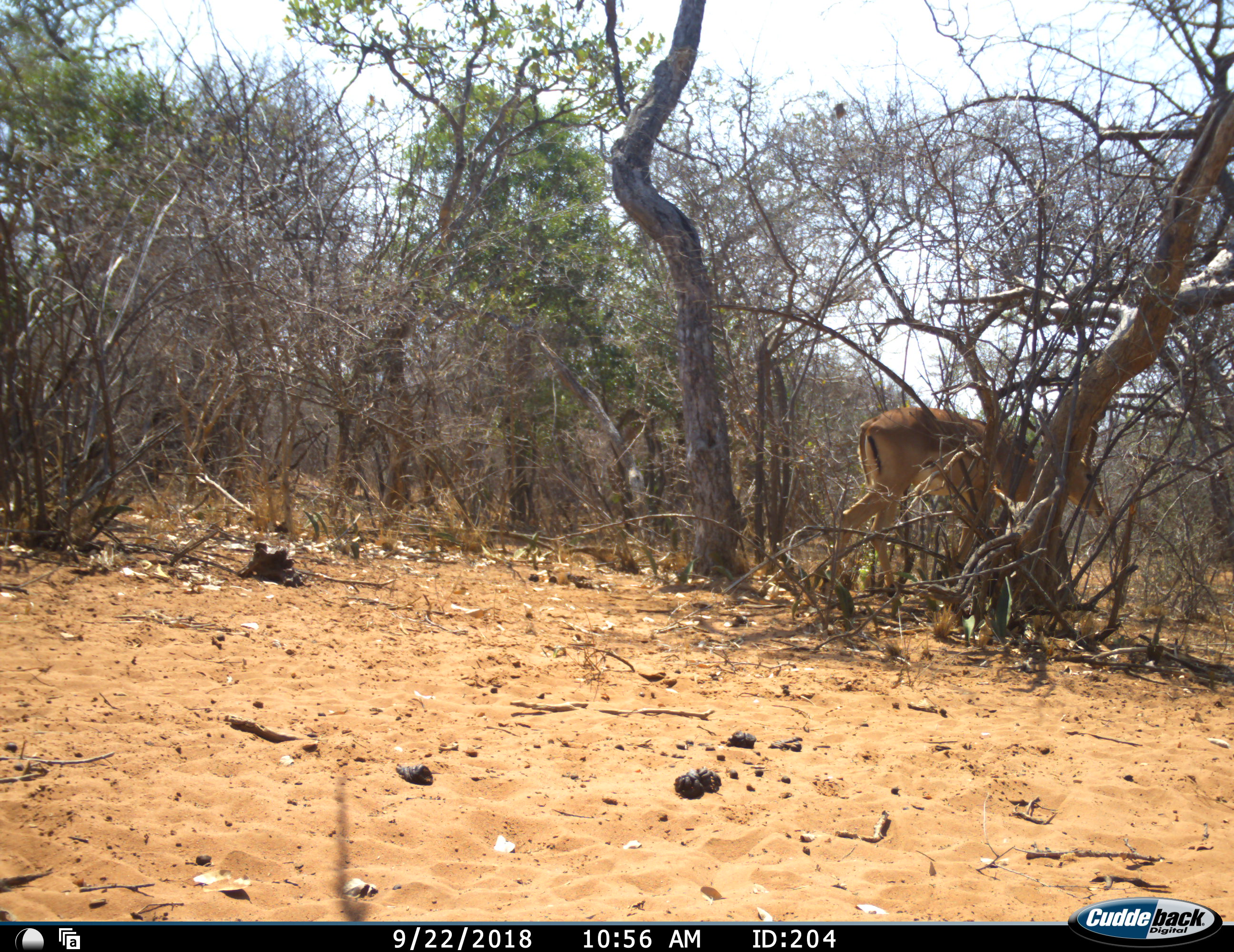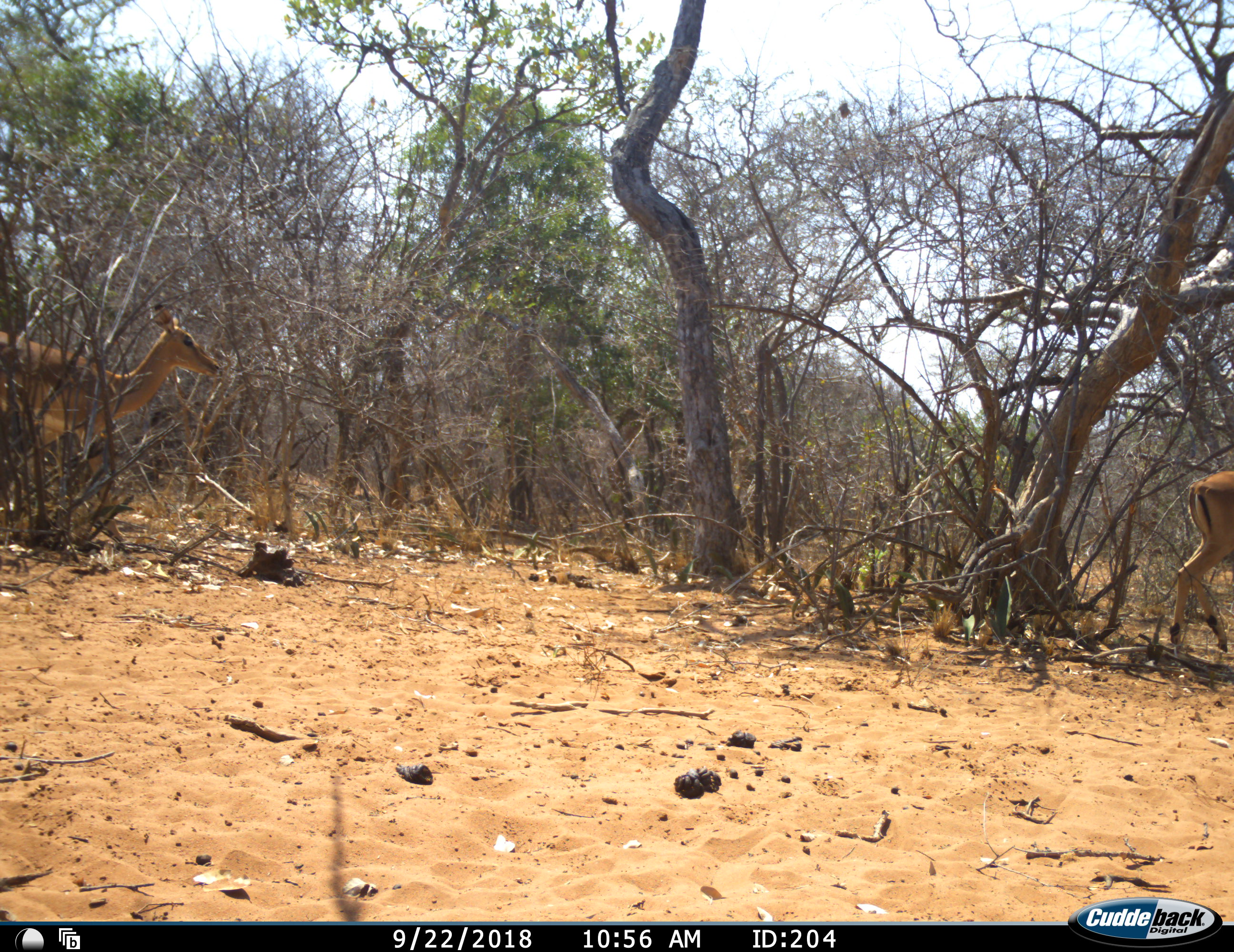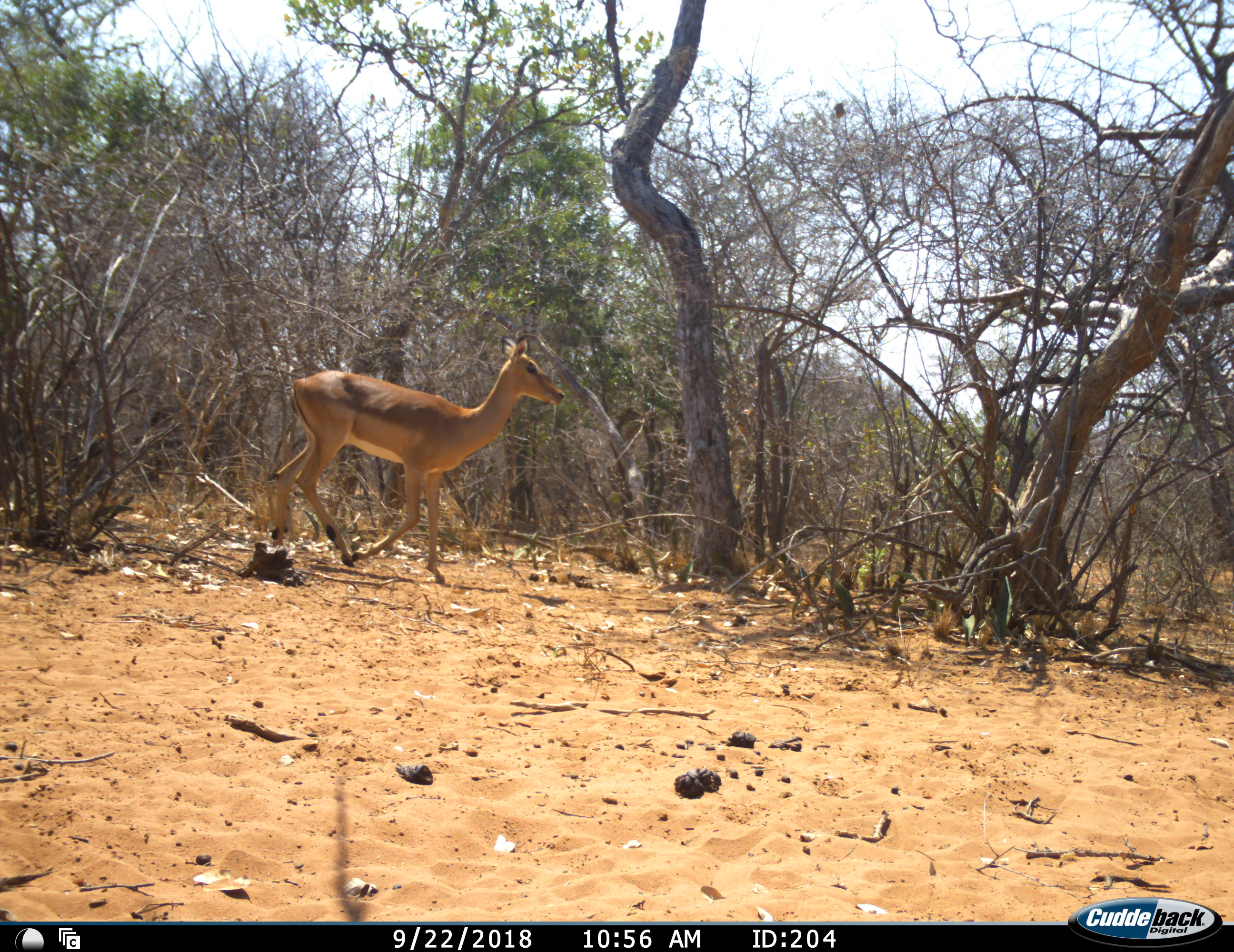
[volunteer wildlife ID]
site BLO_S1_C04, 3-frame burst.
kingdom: Animalia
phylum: Chordata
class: Mammalia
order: Artiodactyla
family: Bovidae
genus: Aepyceros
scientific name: Aepyceros melampus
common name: impala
Impala (Aepyceros melampus), count 2. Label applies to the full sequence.